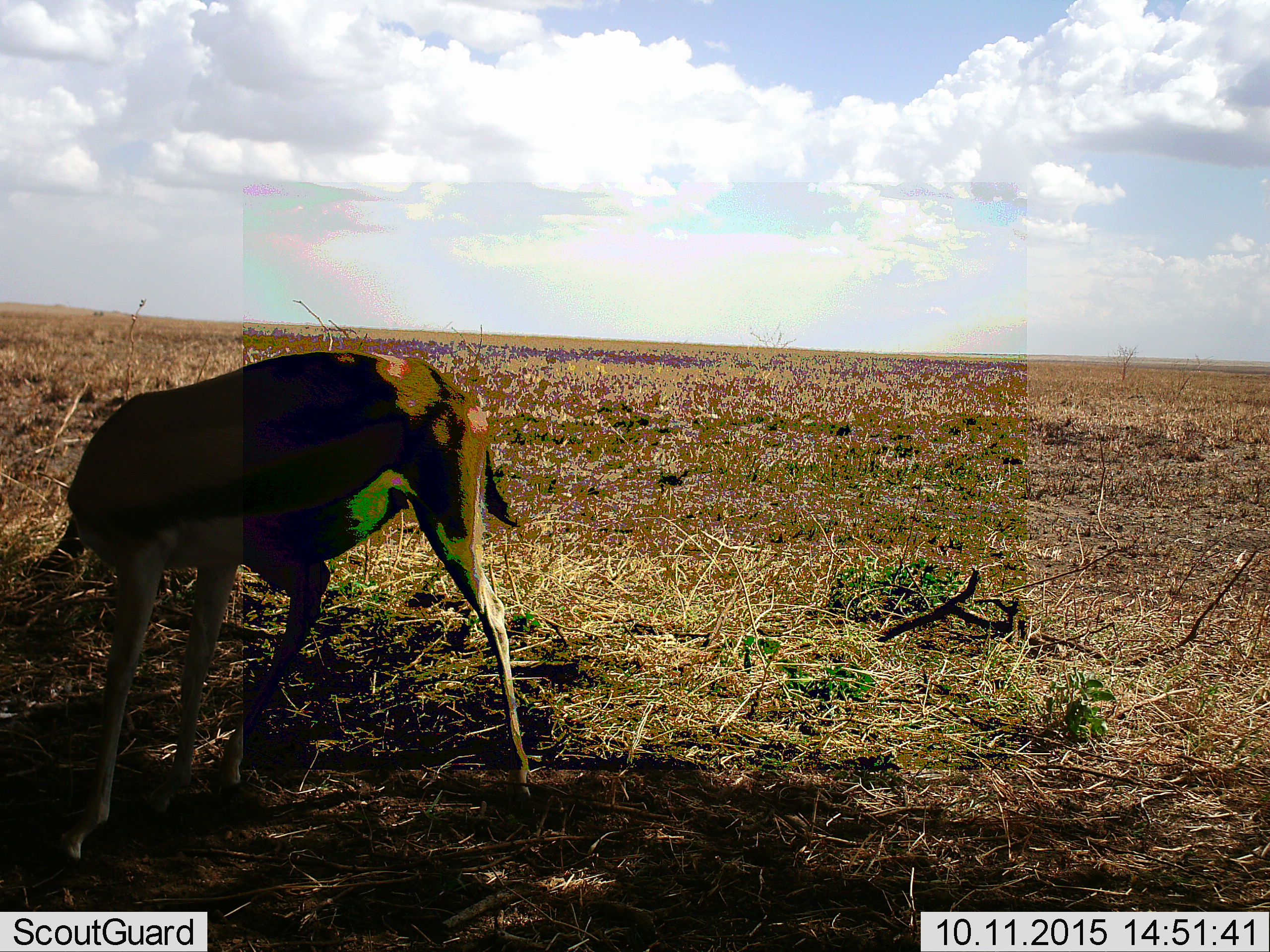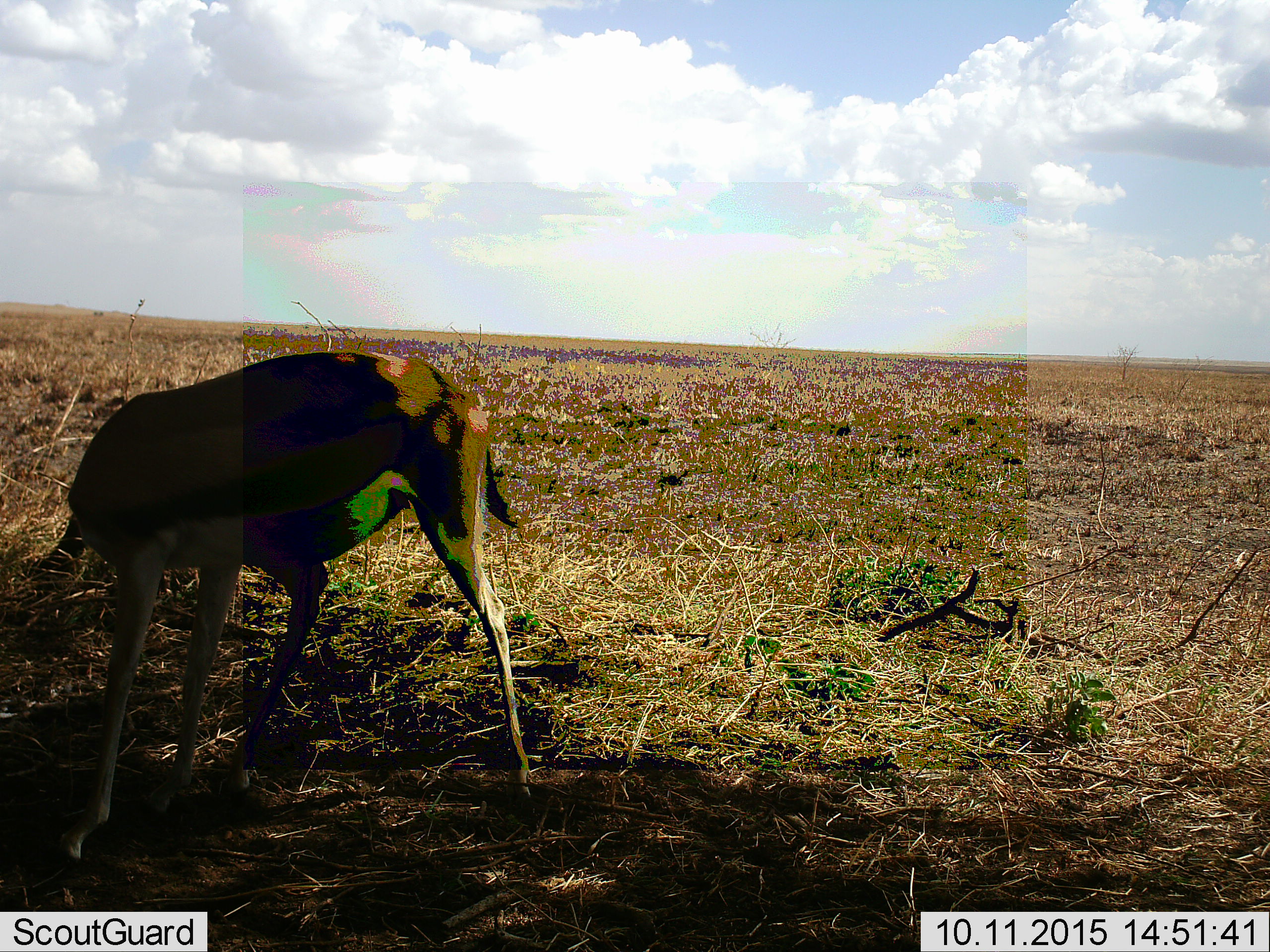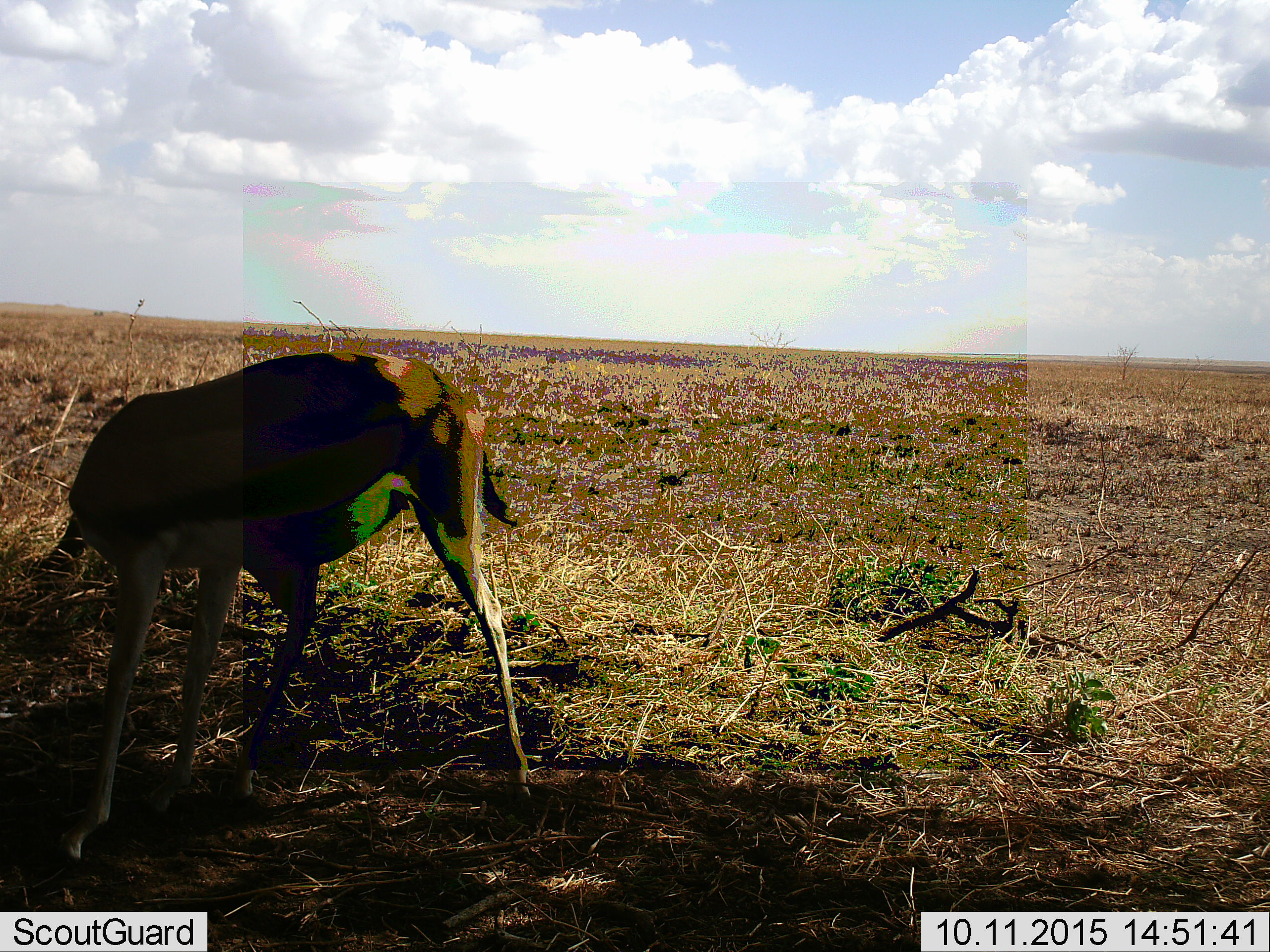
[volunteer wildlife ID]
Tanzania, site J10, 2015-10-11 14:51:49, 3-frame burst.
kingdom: Animalia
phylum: Chordata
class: Mammalia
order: Artiodactyla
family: Bovidae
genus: Eudorcas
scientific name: Eudorcas thomsonii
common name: thomson's gazelle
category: gazellethomsons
Gazellethomsons (thomson's gazelle) (Eudorcas thomsonii), count 1. Behavior (volunteer vote fractions): standing 88%, resting 0%, moving 0%, interacting 0%. Young present (vote fraction): 0%. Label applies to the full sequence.